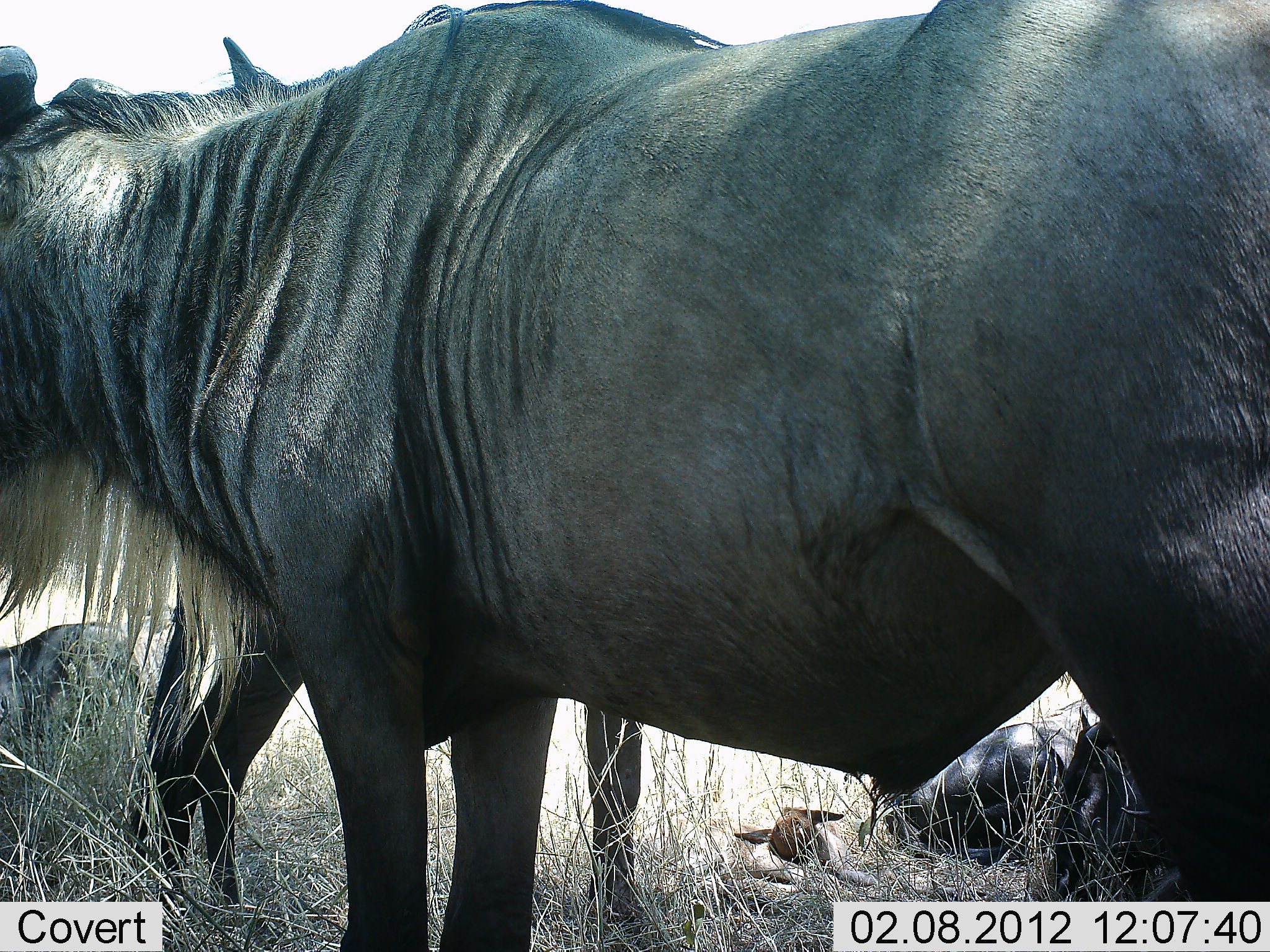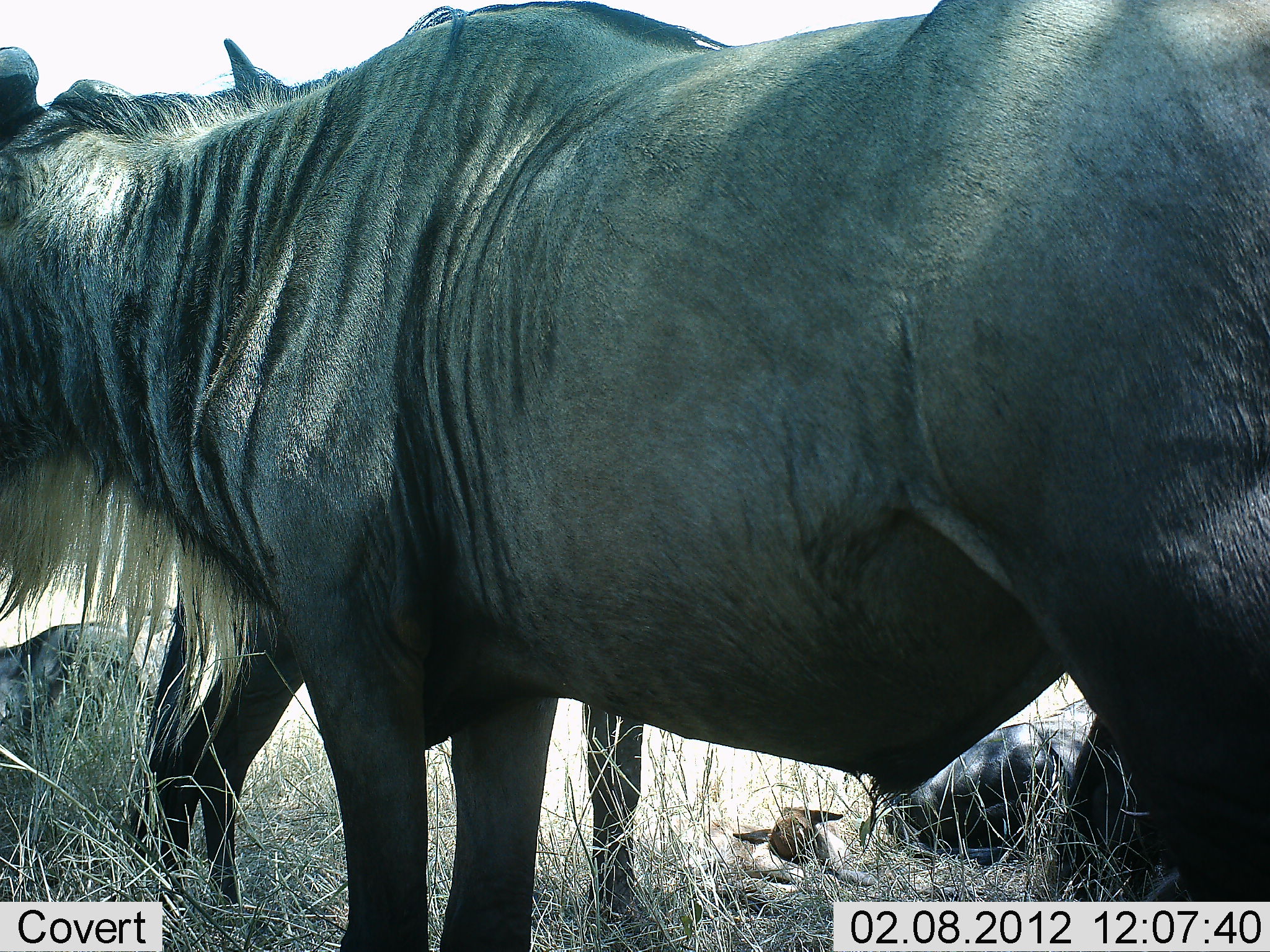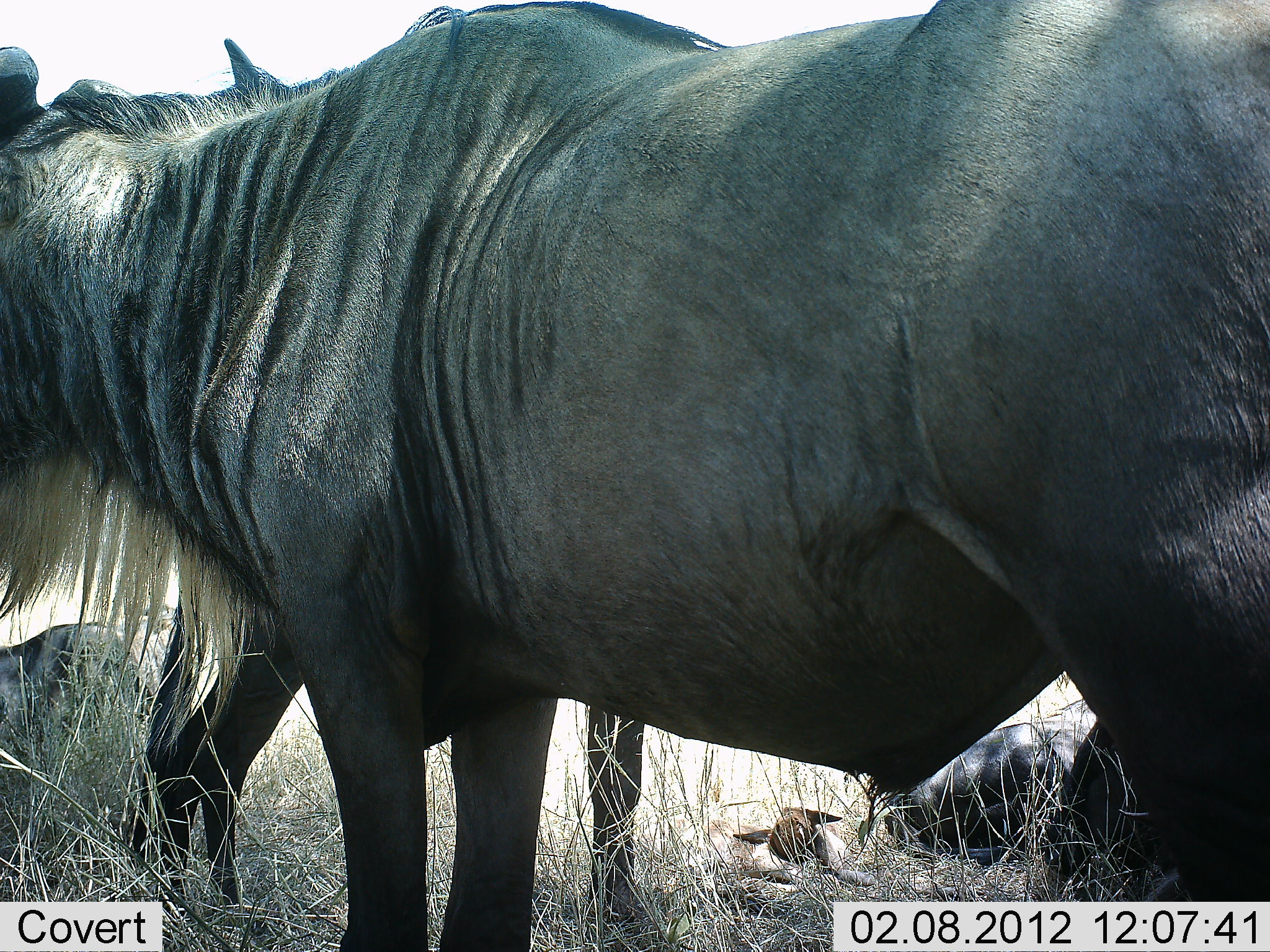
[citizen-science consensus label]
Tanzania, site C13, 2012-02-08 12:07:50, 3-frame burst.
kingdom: Animalia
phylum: Chordata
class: Mammalia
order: Artiodactyla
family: Bovidae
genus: Connochaetes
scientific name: Connochaetes taurinus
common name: blue wildebeest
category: wildebeest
Wildebeest (blue wildebeest) (Connochaetes taurinus), count 3. Behavior (volunteer vote fractions): standing 93%, resting 73%, moving 0%, interacting 0%. Young present (vote fraction): 33%. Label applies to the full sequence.